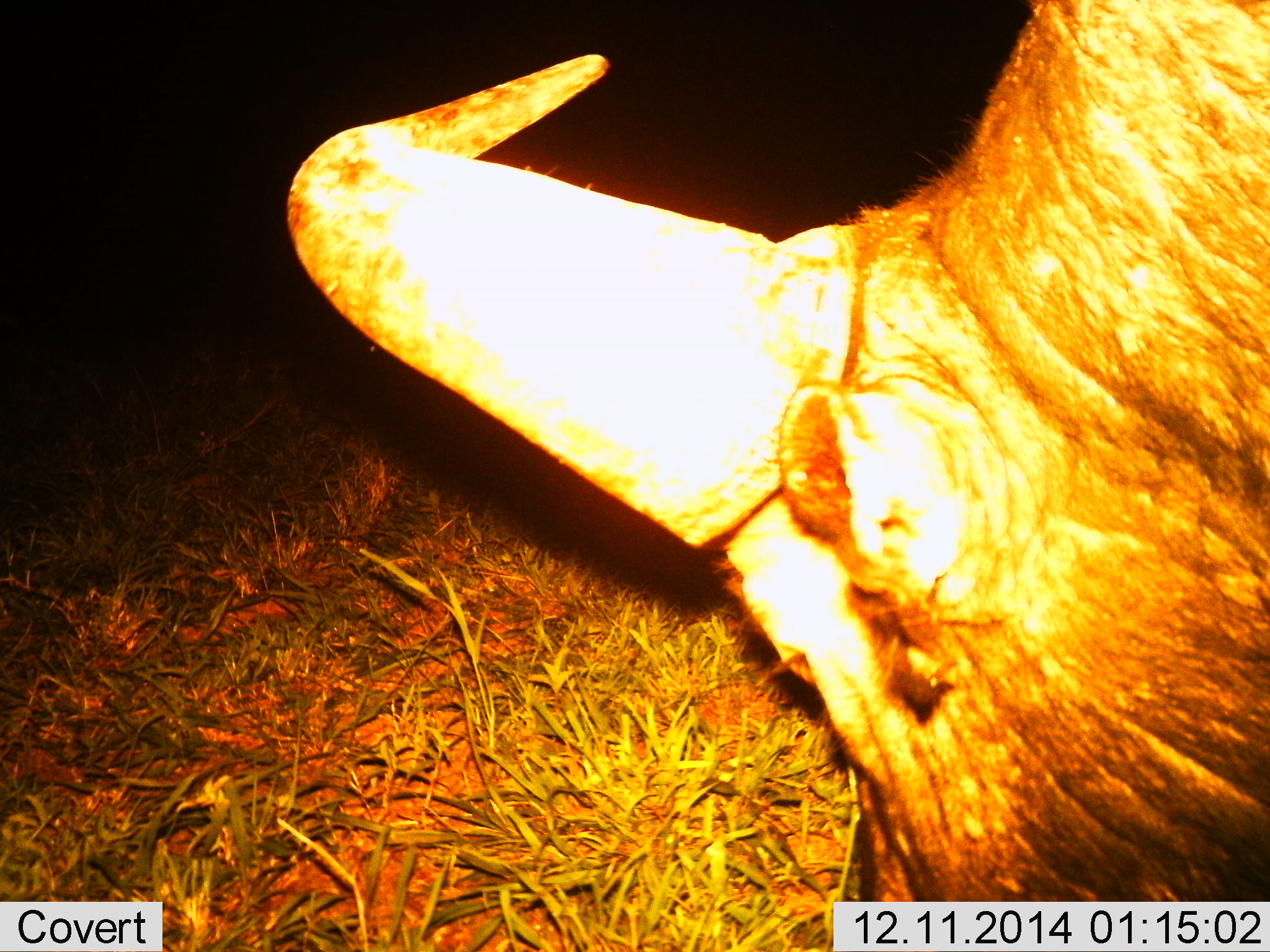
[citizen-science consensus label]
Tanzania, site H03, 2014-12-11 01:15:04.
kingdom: Animalia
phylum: Chordata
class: Mammalia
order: Artiodactyla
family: Bovidae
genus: Syncerus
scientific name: Syncerus caffer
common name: cape buffalo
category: buffalo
Buffalo (cape buffalo) (Syncerus caffer), count 1. Behavior (volunteer vote fractions): standing 30%, resting 10%, moving 0%, interacting 0%. Young present (vote fraction): 0%. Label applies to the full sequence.